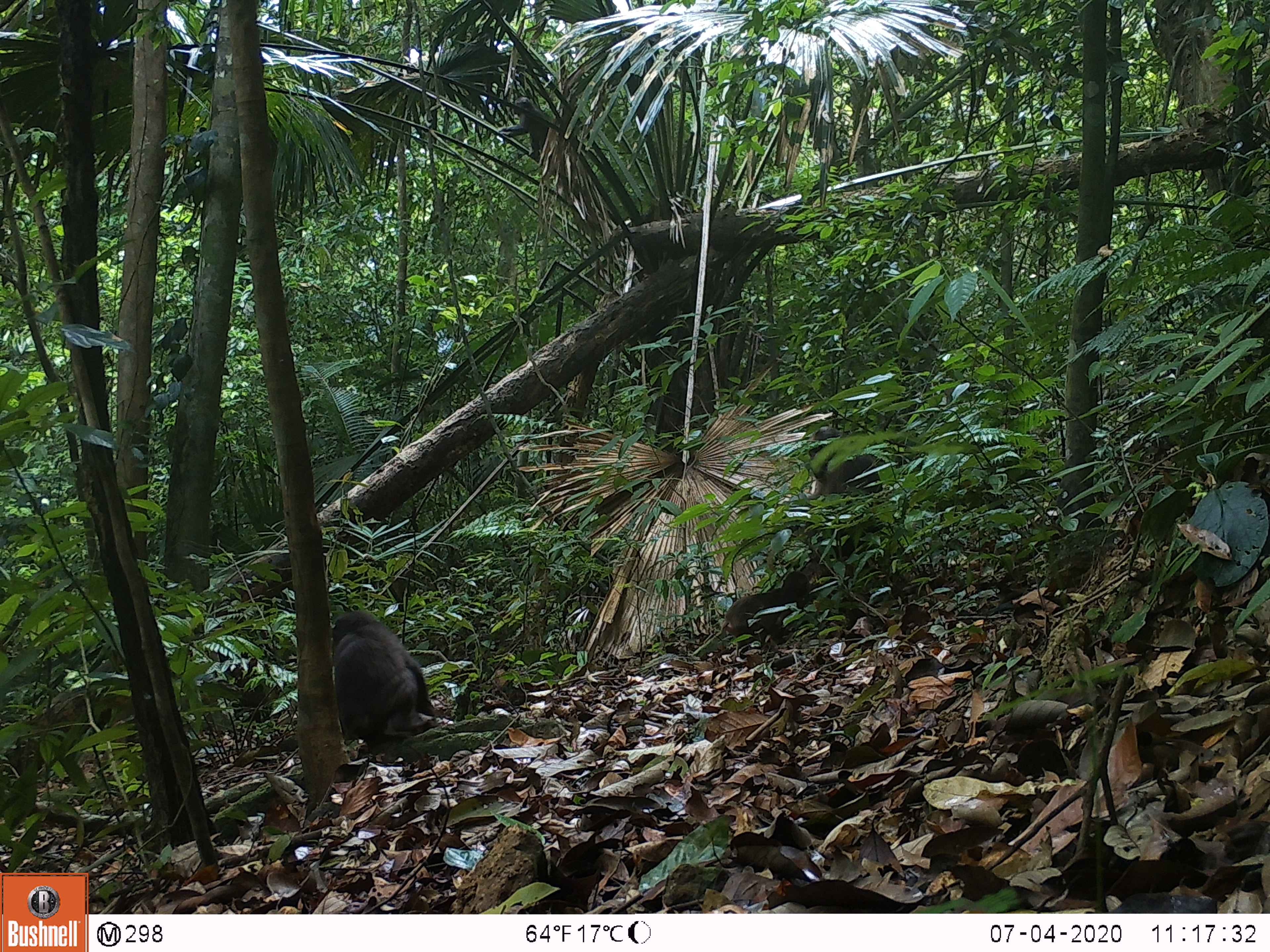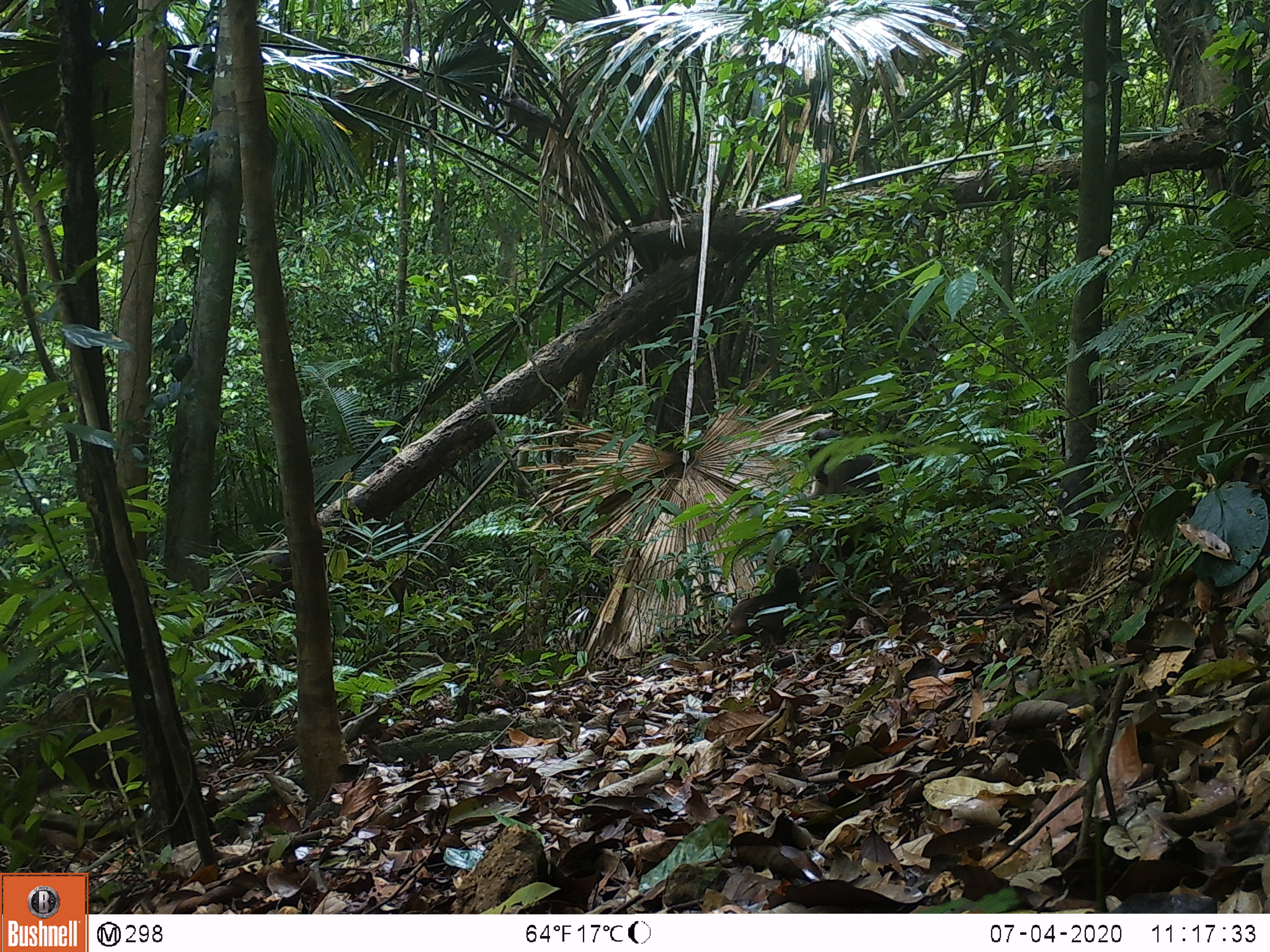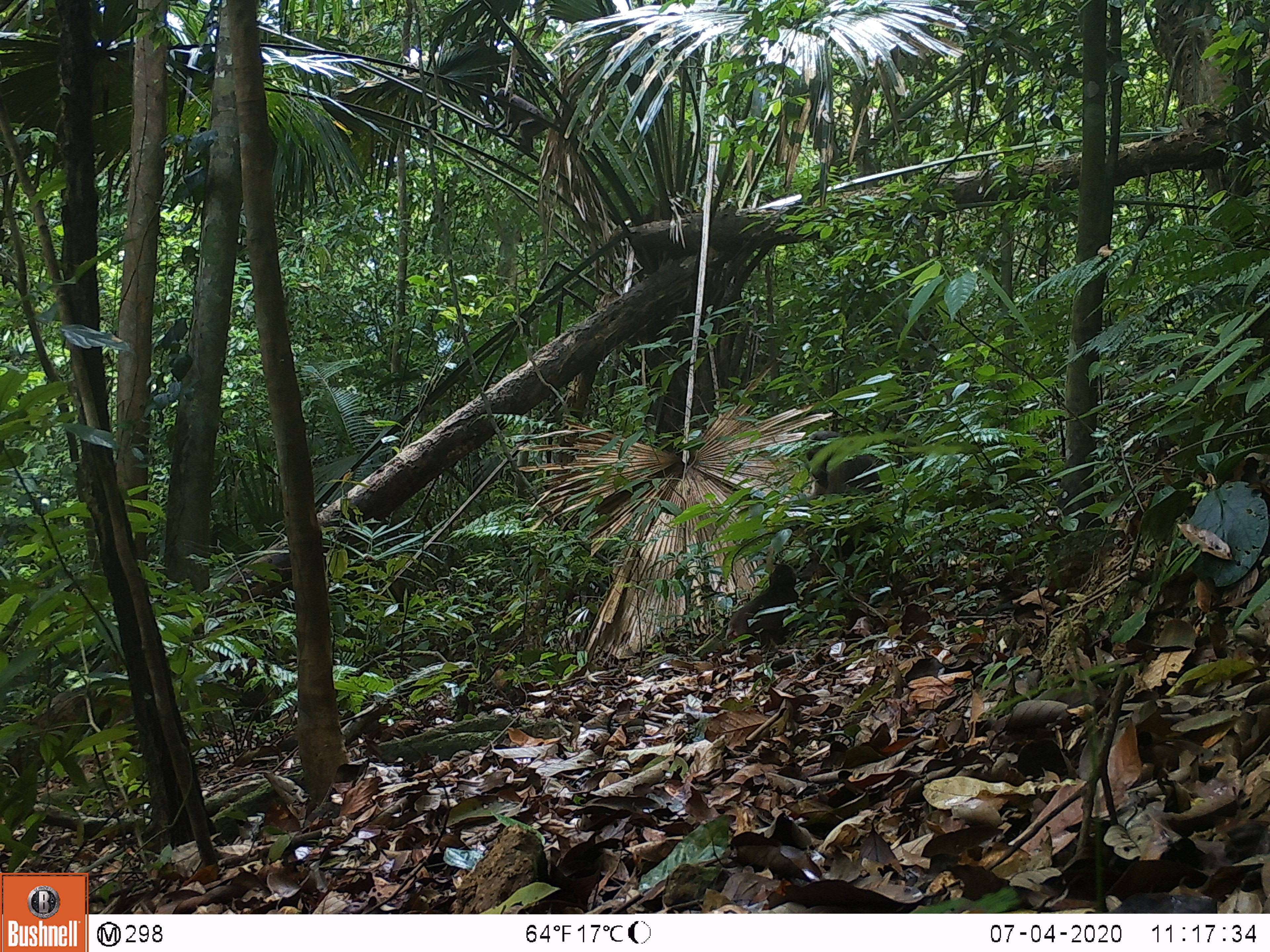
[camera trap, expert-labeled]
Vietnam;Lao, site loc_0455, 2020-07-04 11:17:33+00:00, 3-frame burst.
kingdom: Animalia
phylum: Chordata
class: Mammalia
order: Primates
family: Cercopithecidae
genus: Macaca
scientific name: Macaca arctoides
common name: stump-tailed macaque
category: stump tailed macaque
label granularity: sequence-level